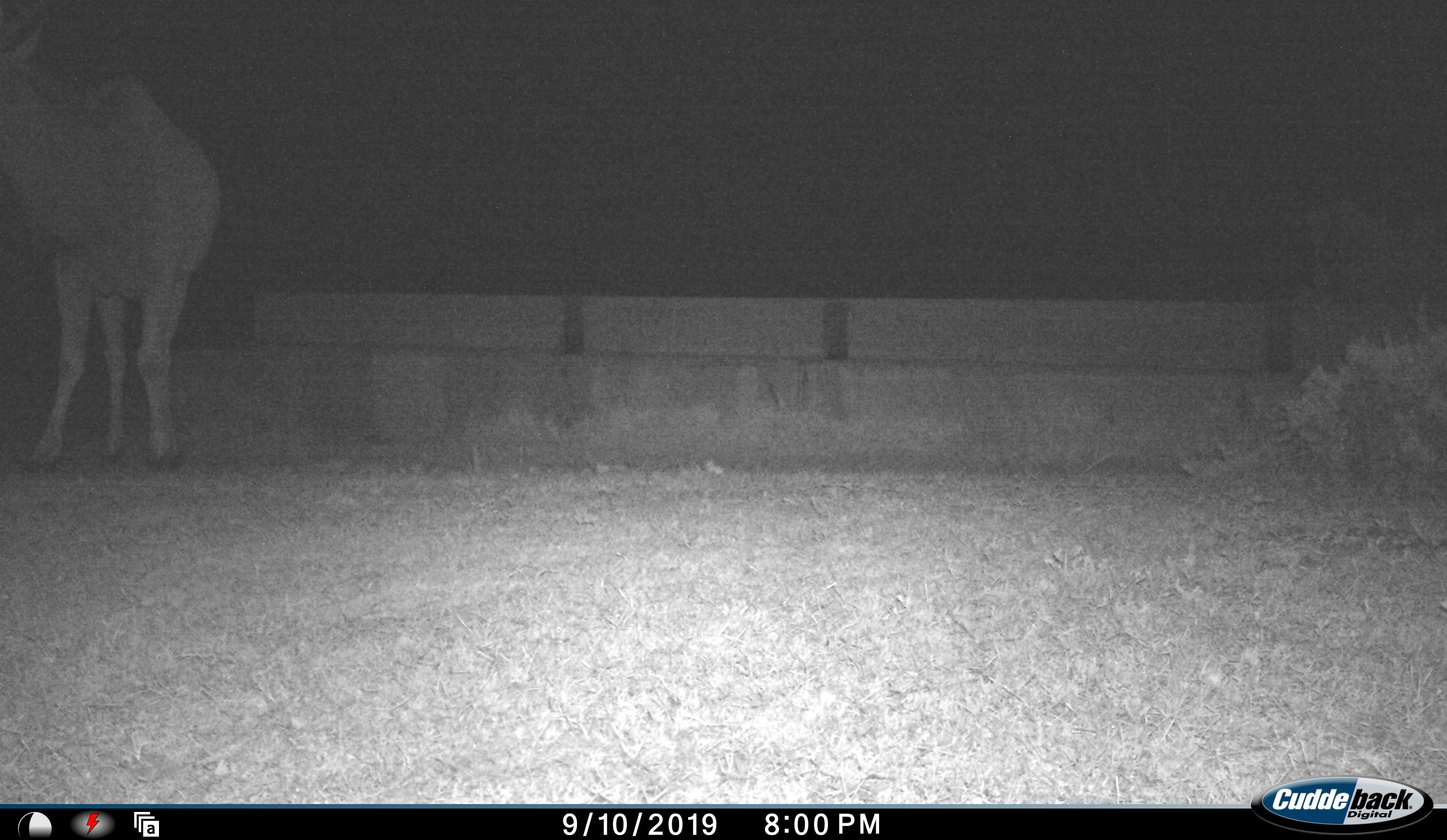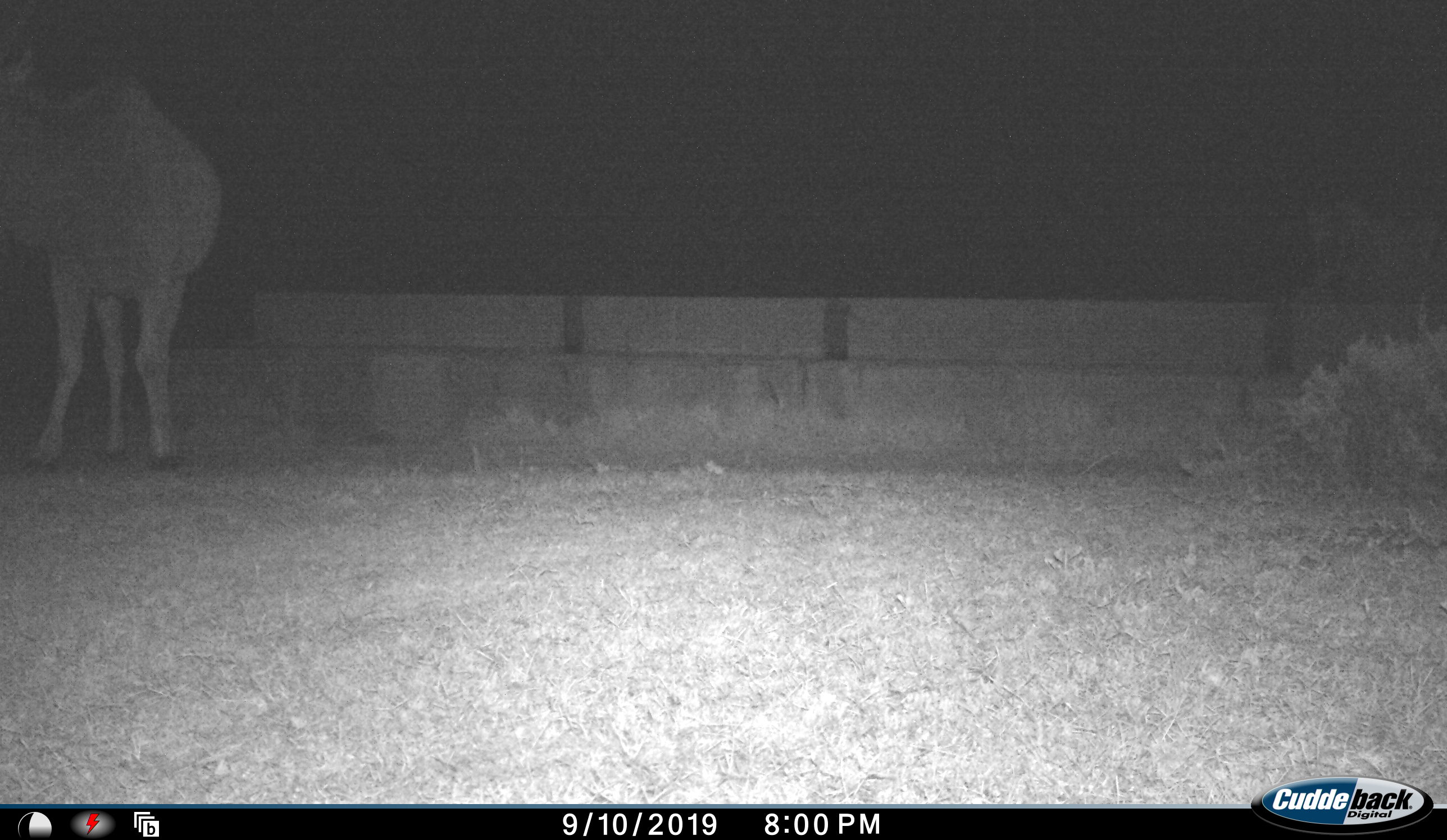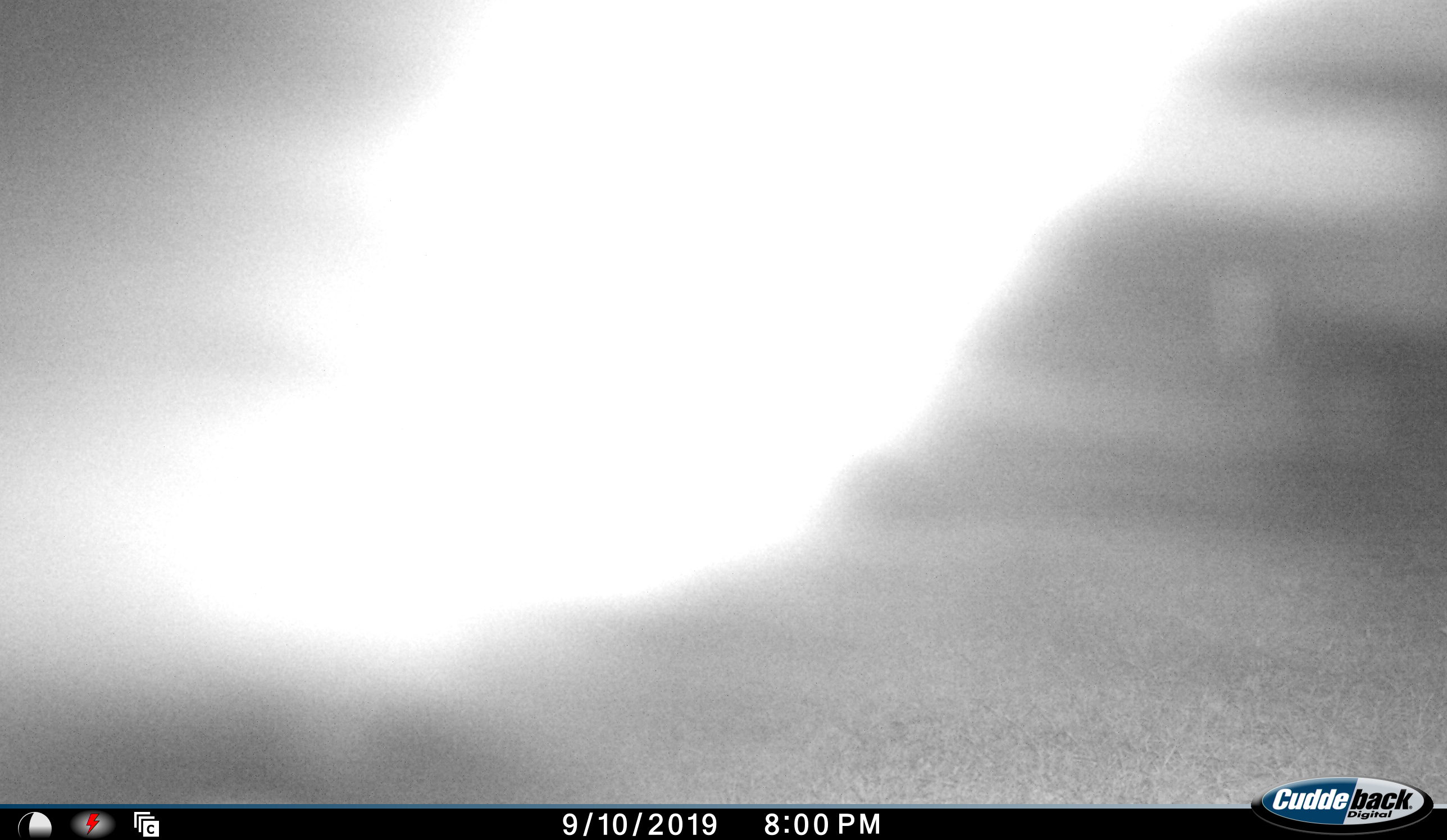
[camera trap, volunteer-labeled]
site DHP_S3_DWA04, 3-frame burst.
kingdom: Animalia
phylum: Chordata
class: Mammalia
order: Artiodactyla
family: Bovidae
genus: Tragelaphus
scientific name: Tragelaphus oryx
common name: eland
Eland (Tragelaphus oryx), count 1. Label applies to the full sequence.